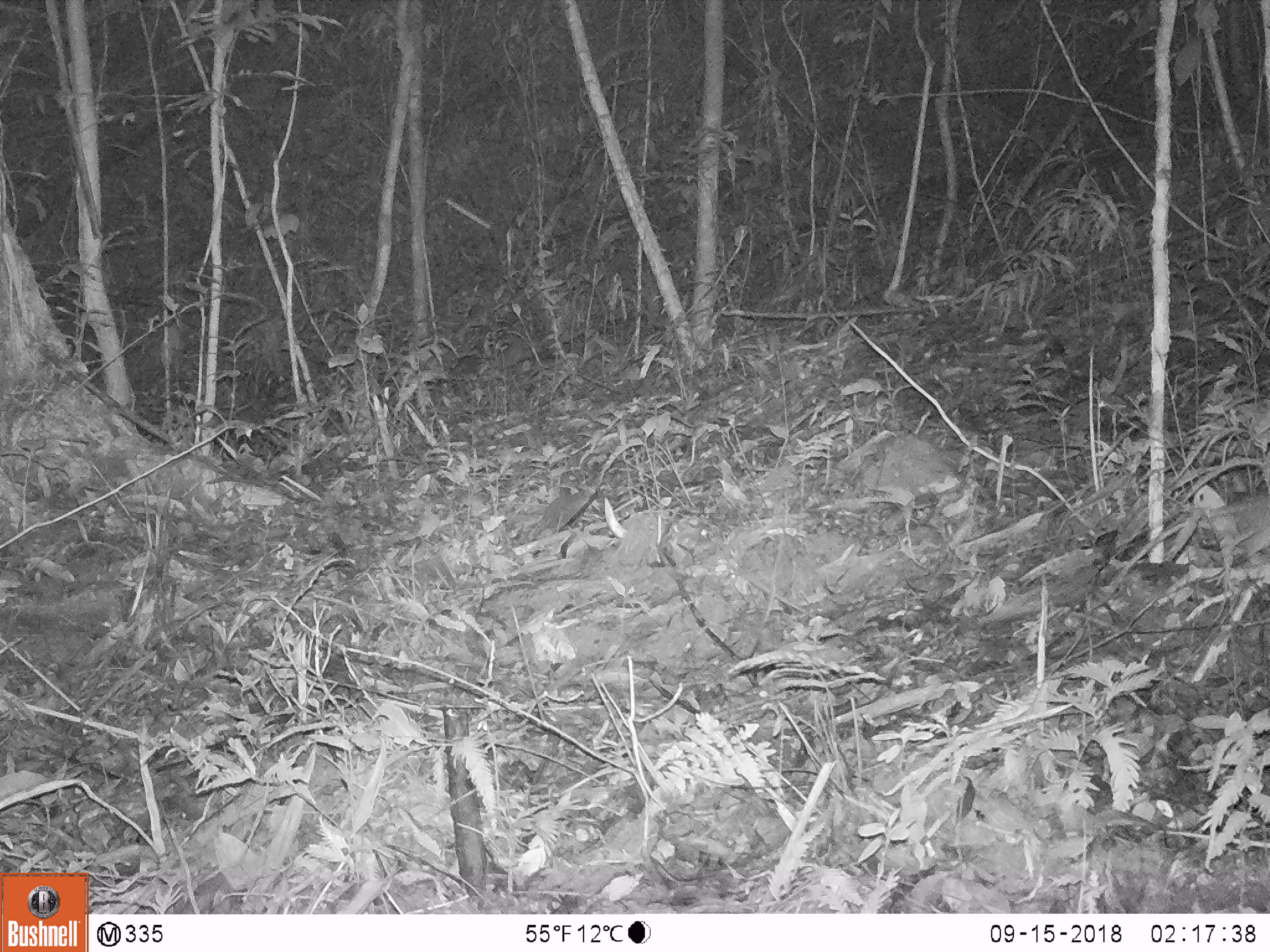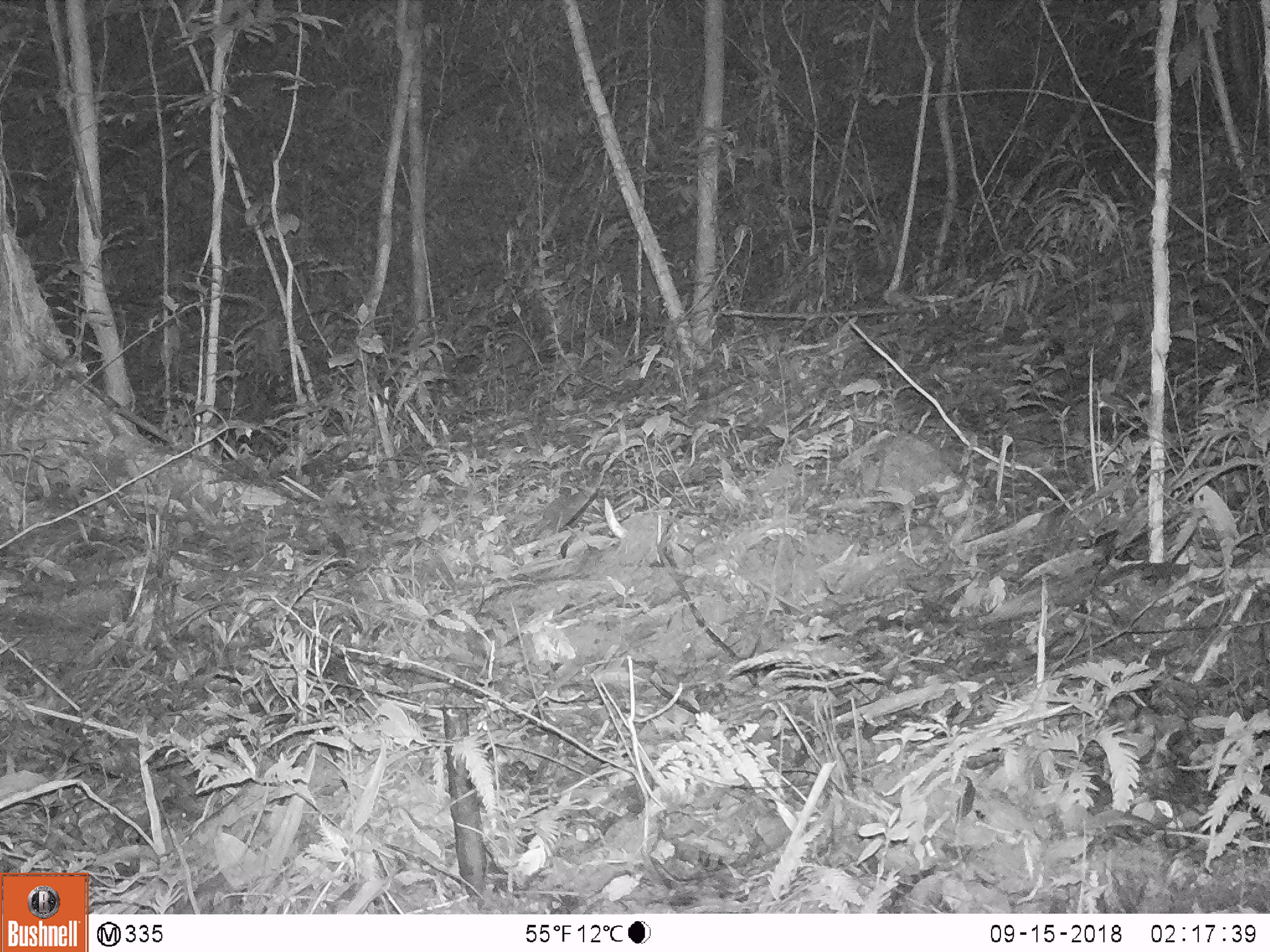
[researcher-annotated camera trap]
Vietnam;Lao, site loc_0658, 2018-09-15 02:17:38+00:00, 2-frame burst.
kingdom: Animalia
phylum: Chordata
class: Mammalia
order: Rodentia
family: Muridae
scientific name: Muridae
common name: old-world mice and rats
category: unidentified murid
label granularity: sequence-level